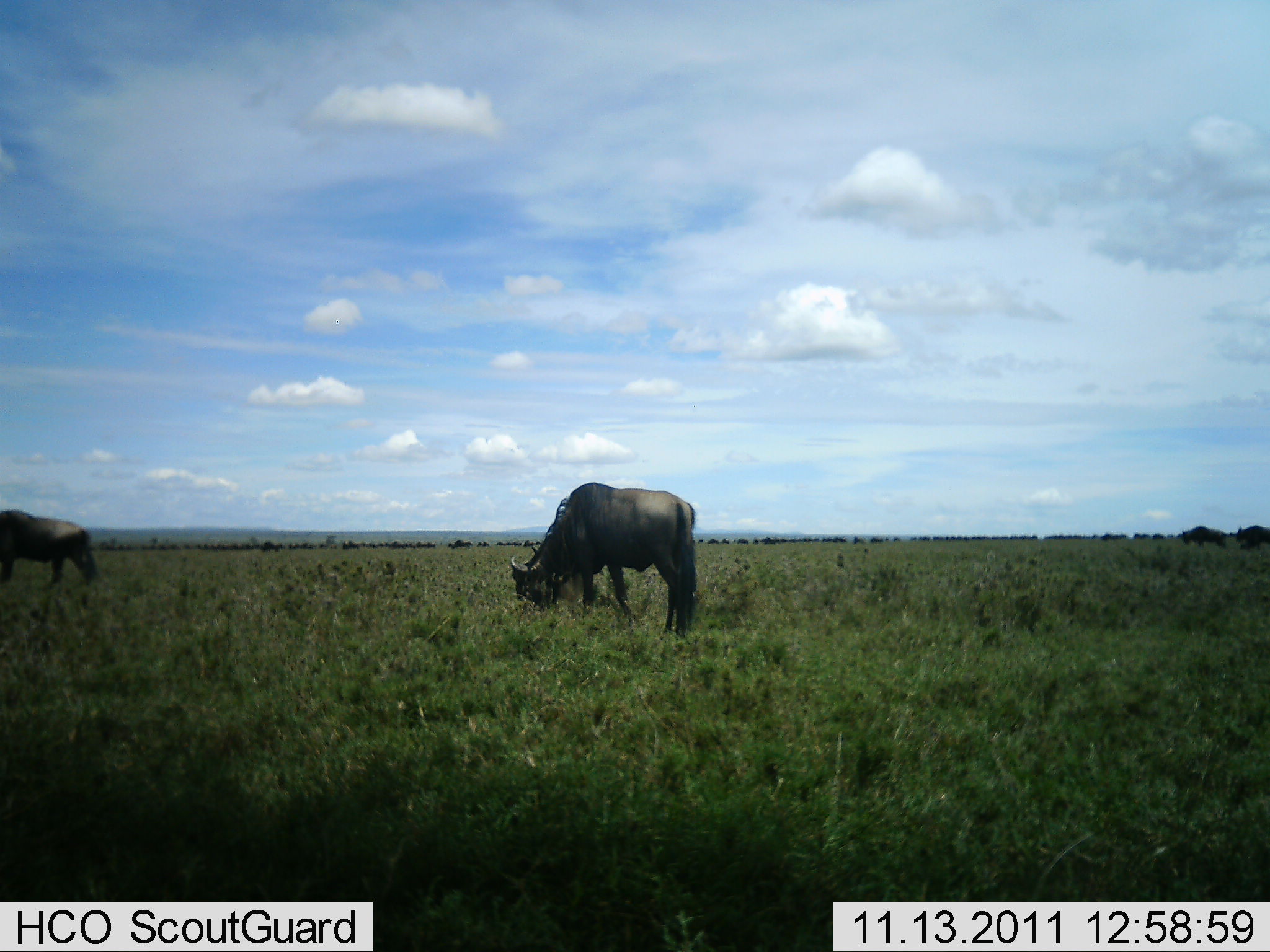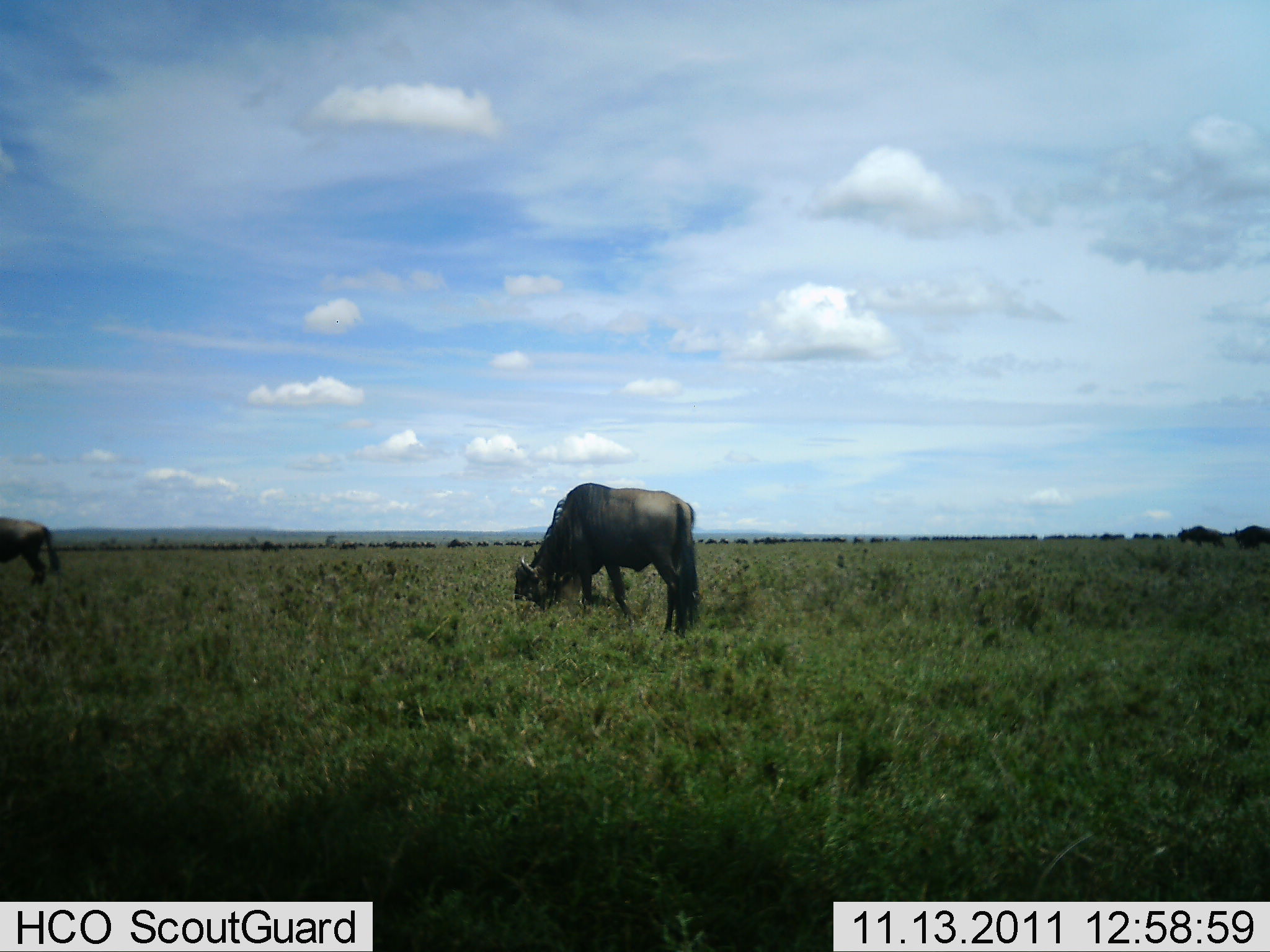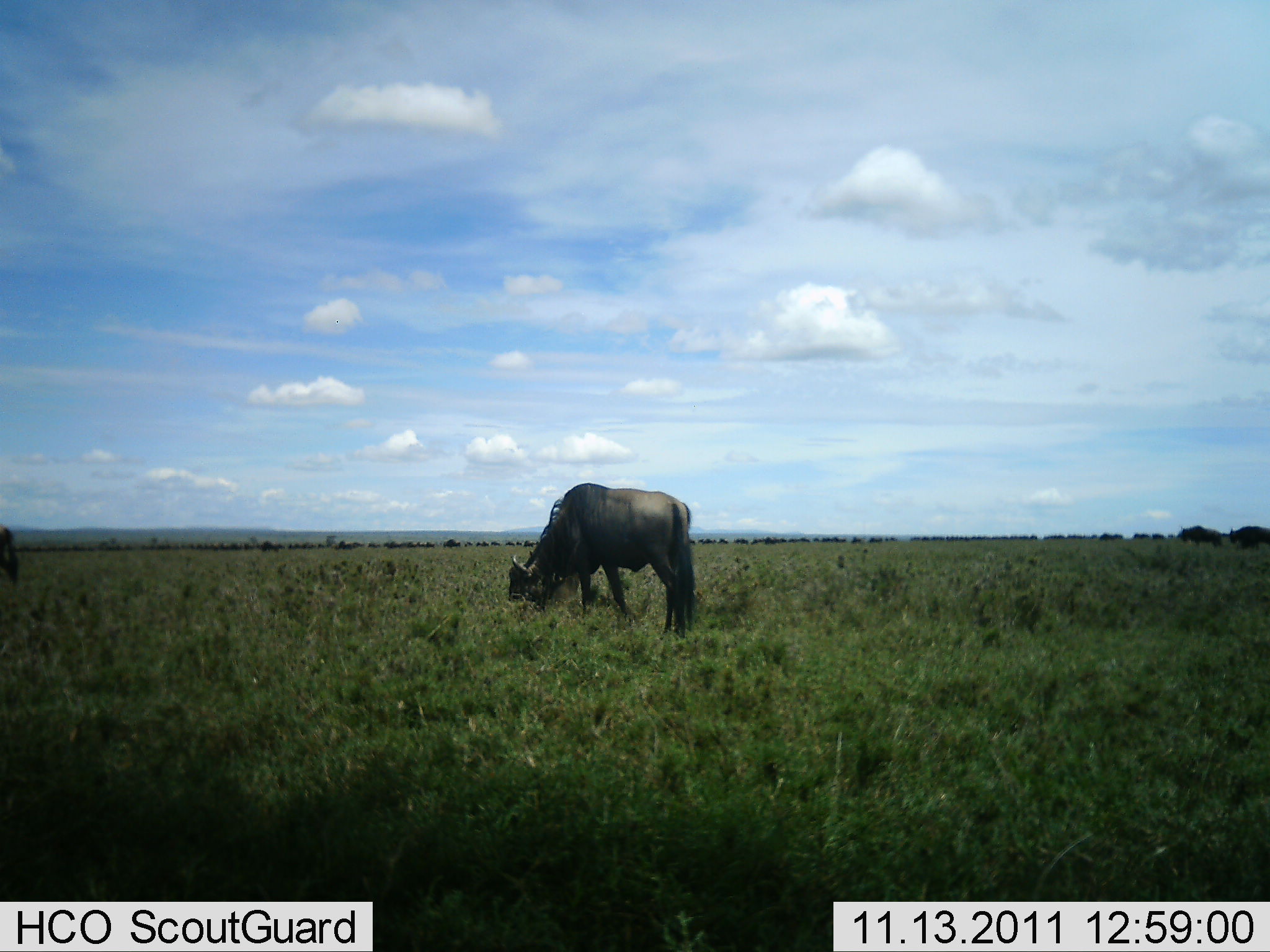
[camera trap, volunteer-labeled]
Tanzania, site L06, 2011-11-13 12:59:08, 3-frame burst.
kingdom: Animalia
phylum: Chordata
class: Mammalia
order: Artiodactyla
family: Bovidae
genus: Connochaetes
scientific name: Connochaetes taurinus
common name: blue wildebeest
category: wildebeest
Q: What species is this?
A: Wildebeest (blue wildebeest) (Connochaetes taurinus).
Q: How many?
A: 4.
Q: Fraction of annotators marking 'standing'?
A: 42%.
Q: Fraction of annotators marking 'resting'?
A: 0%.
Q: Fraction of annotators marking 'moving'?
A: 58%.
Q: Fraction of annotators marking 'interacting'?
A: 0%.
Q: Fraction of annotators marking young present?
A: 0%.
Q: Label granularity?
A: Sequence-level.